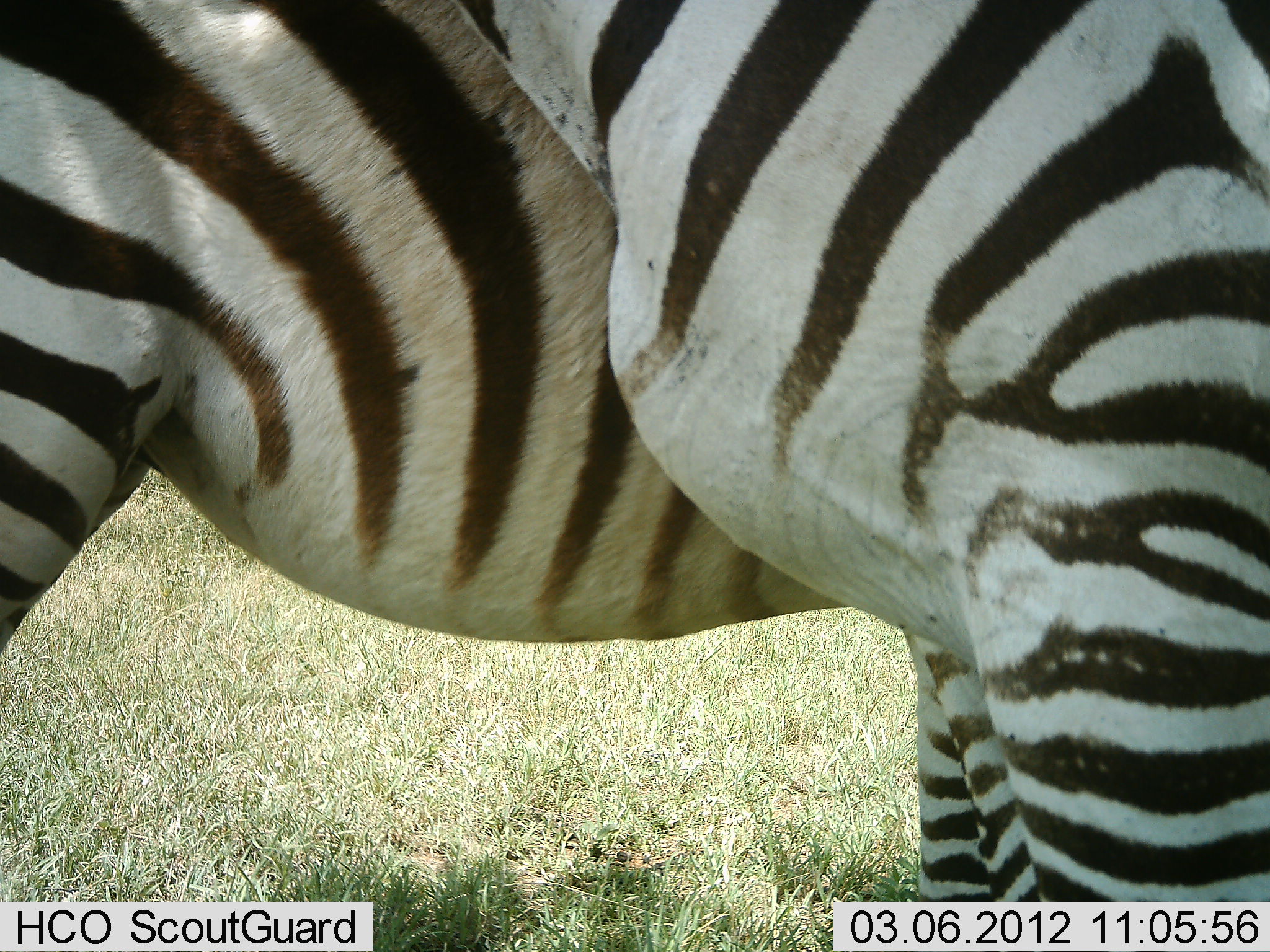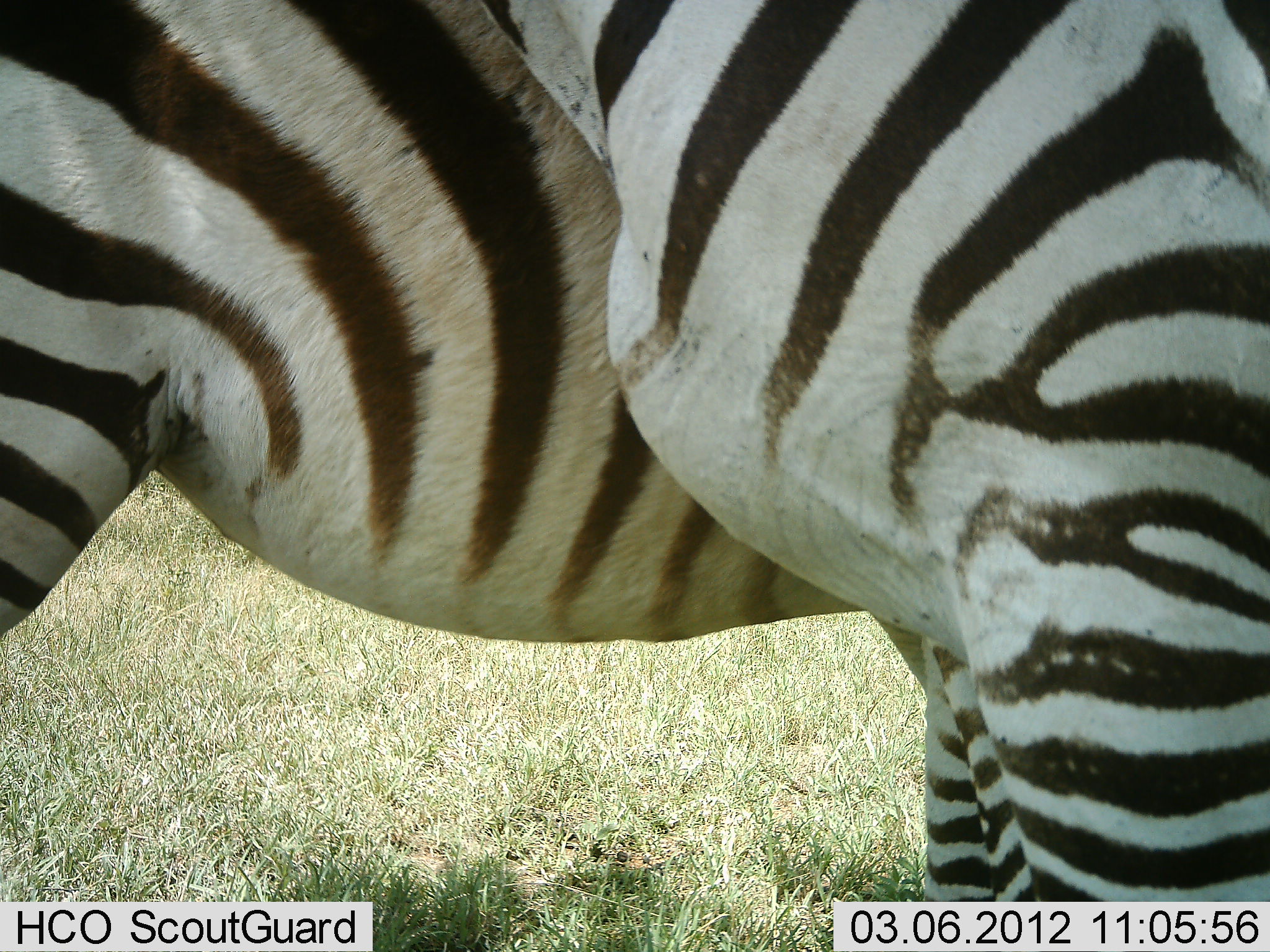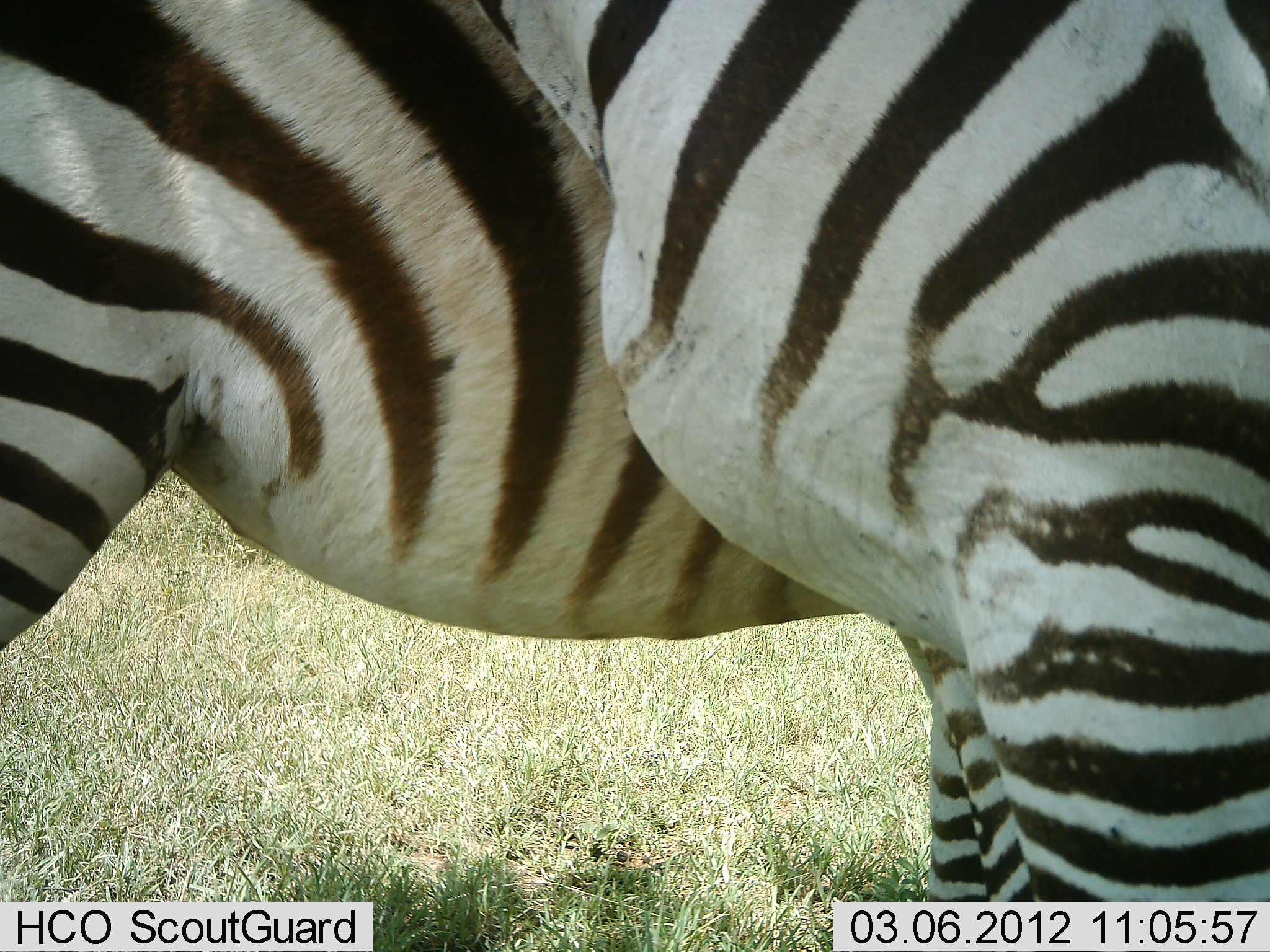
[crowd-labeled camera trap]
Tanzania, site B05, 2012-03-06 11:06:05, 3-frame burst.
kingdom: Animalia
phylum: Chordata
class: Mammalia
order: Perissodactyla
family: Equidae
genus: Equus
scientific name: Equus quagga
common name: plains zebra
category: zebra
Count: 2.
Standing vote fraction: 87%.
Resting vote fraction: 0%.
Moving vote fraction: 4%.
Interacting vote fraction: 17%.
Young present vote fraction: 0%.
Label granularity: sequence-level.